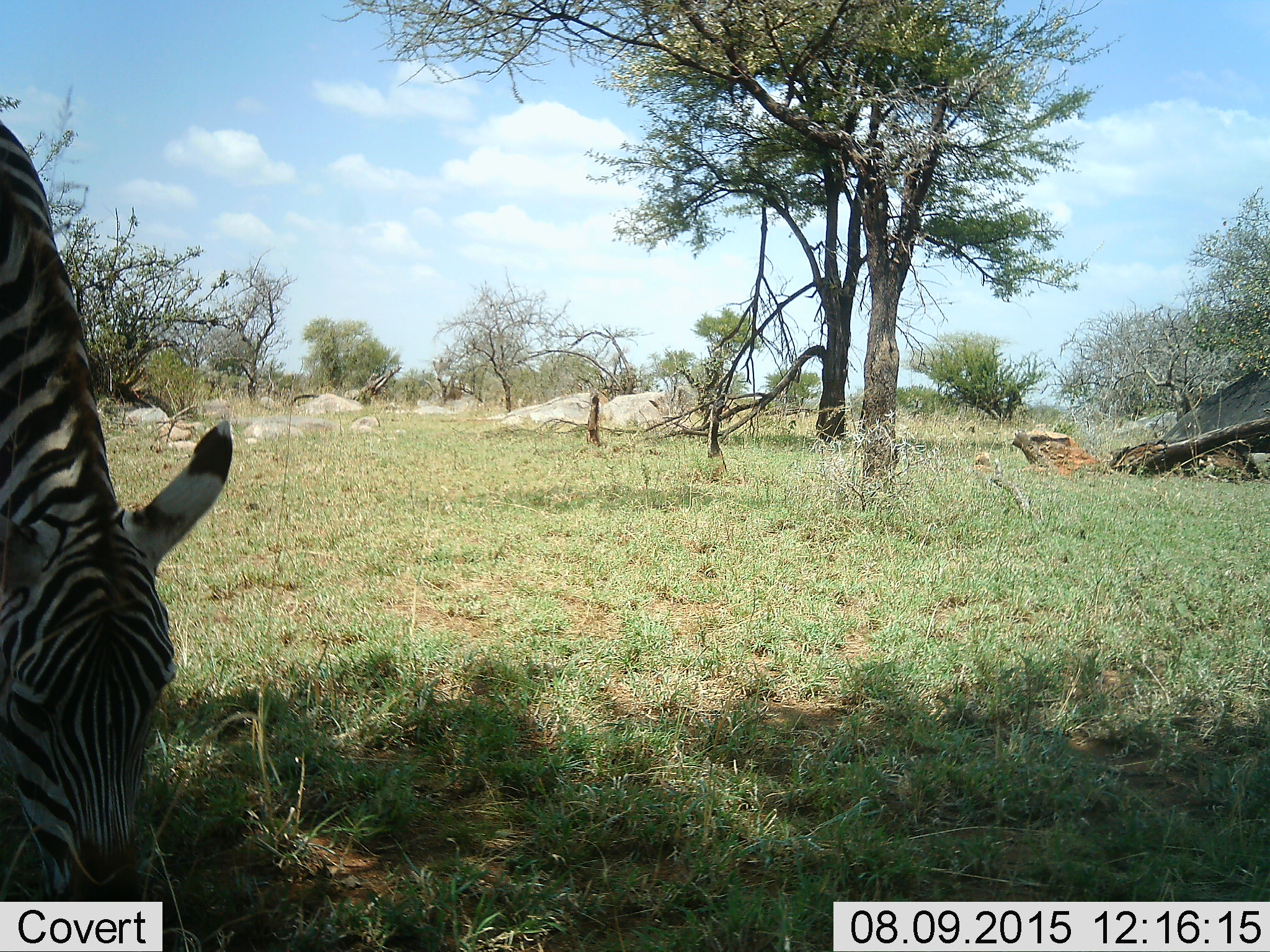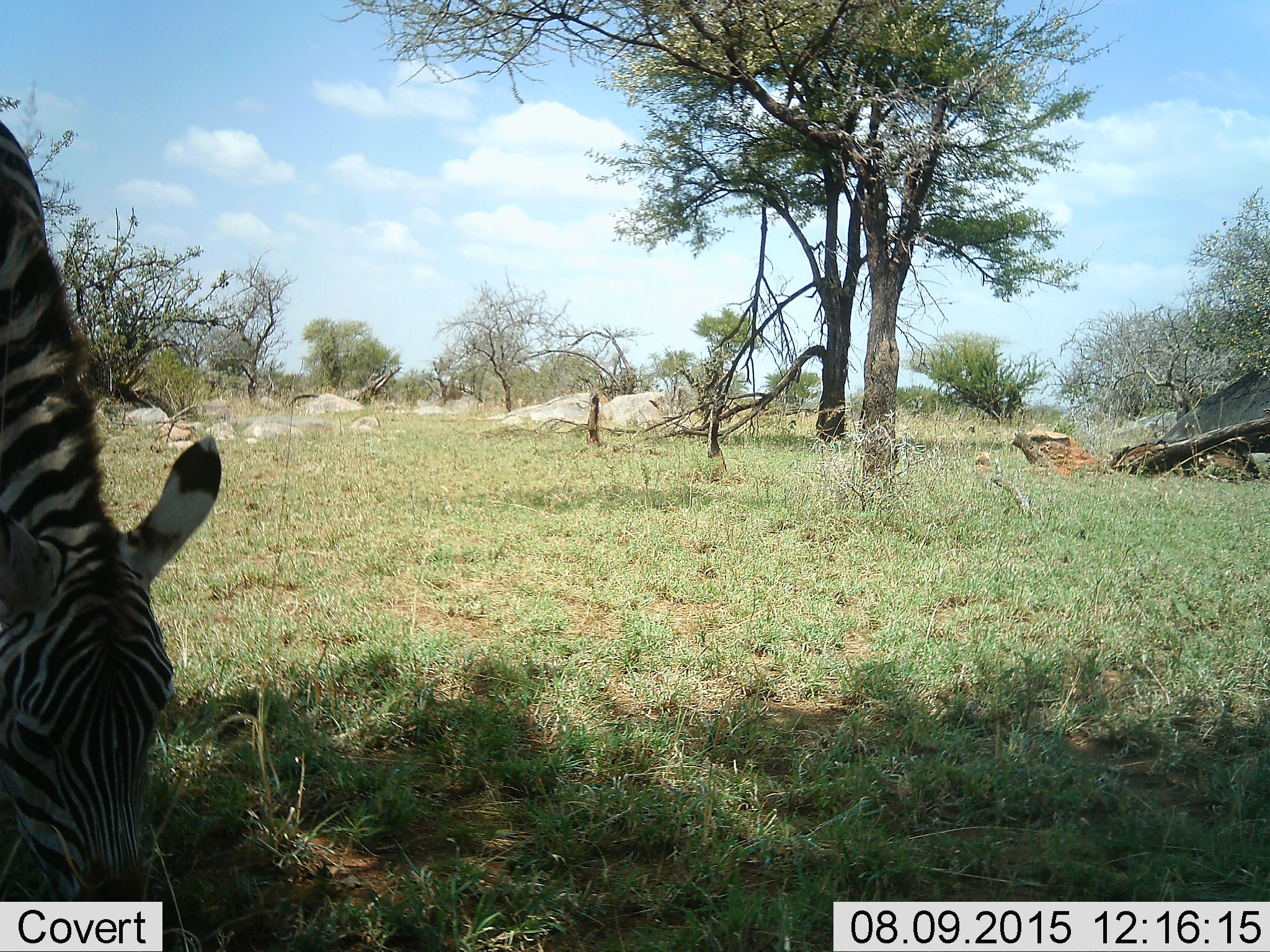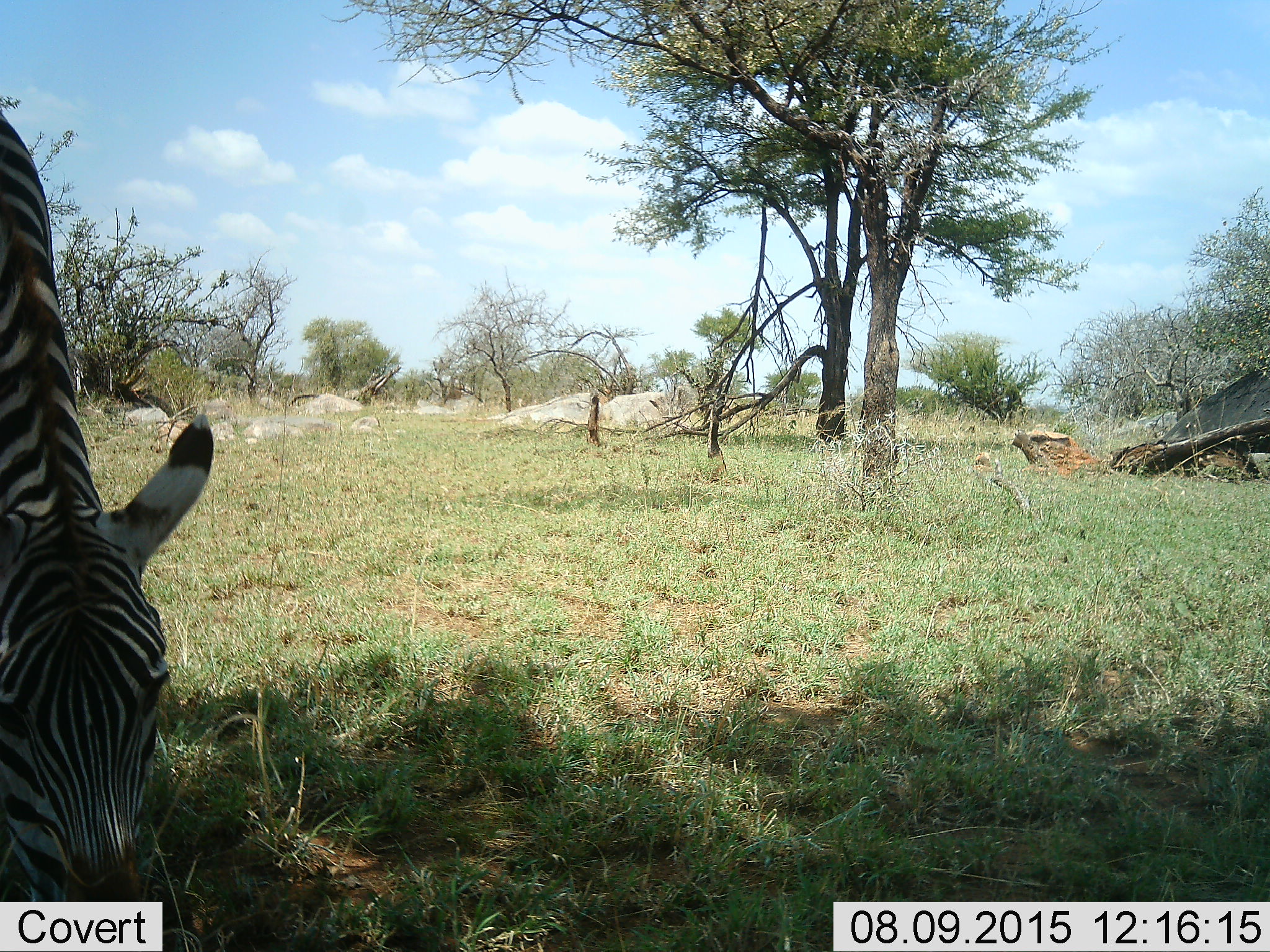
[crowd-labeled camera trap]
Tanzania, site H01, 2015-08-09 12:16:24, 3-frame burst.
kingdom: Animalia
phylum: Chordata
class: Mammalia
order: Perissodactyla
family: Equidae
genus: Equus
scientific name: Equus quagga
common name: plains zebra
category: zebra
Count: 1.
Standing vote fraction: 0%.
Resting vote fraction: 0%.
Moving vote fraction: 0%.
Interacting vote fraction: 0%.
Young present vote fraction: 0%.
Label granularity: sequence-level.